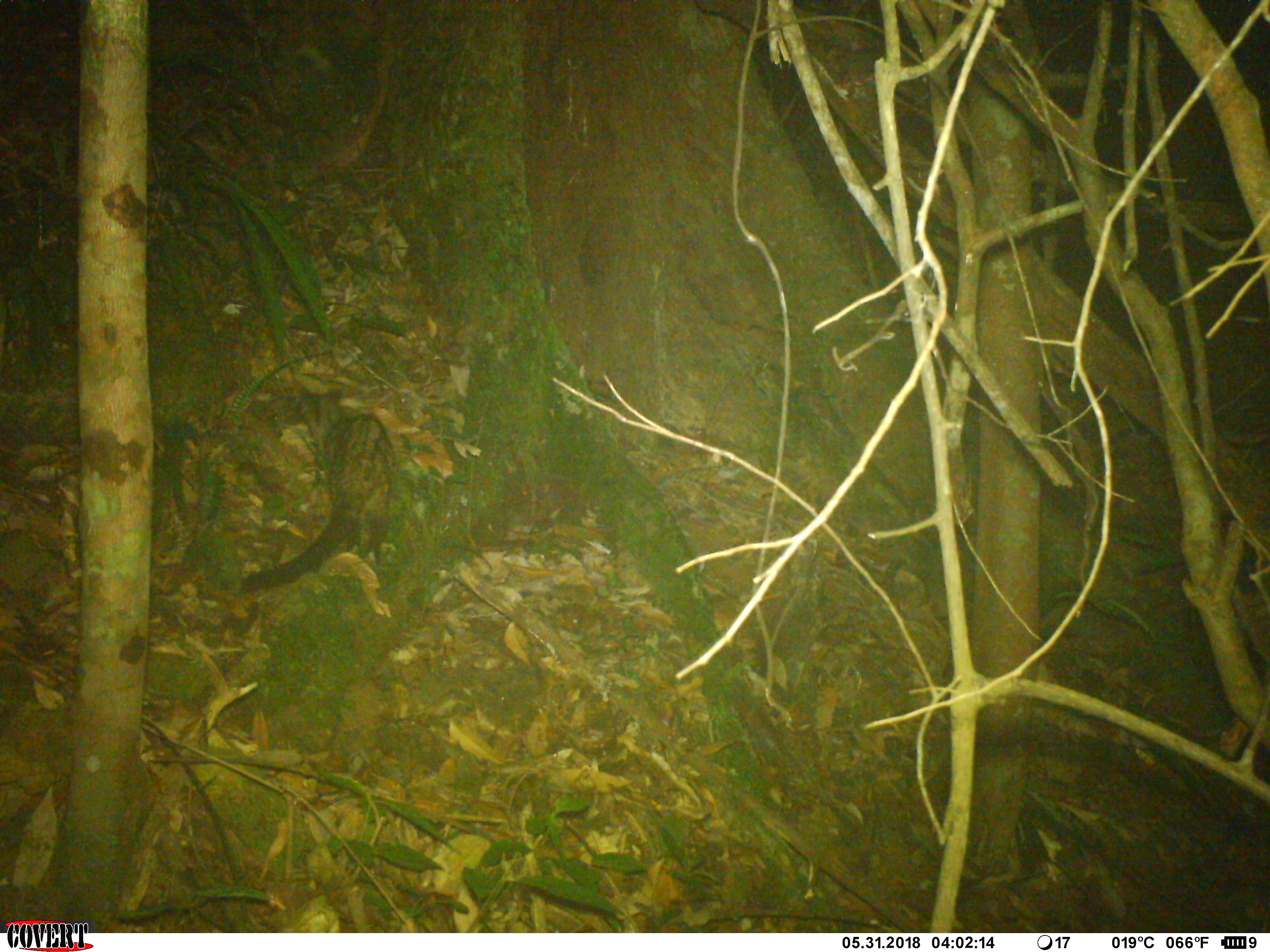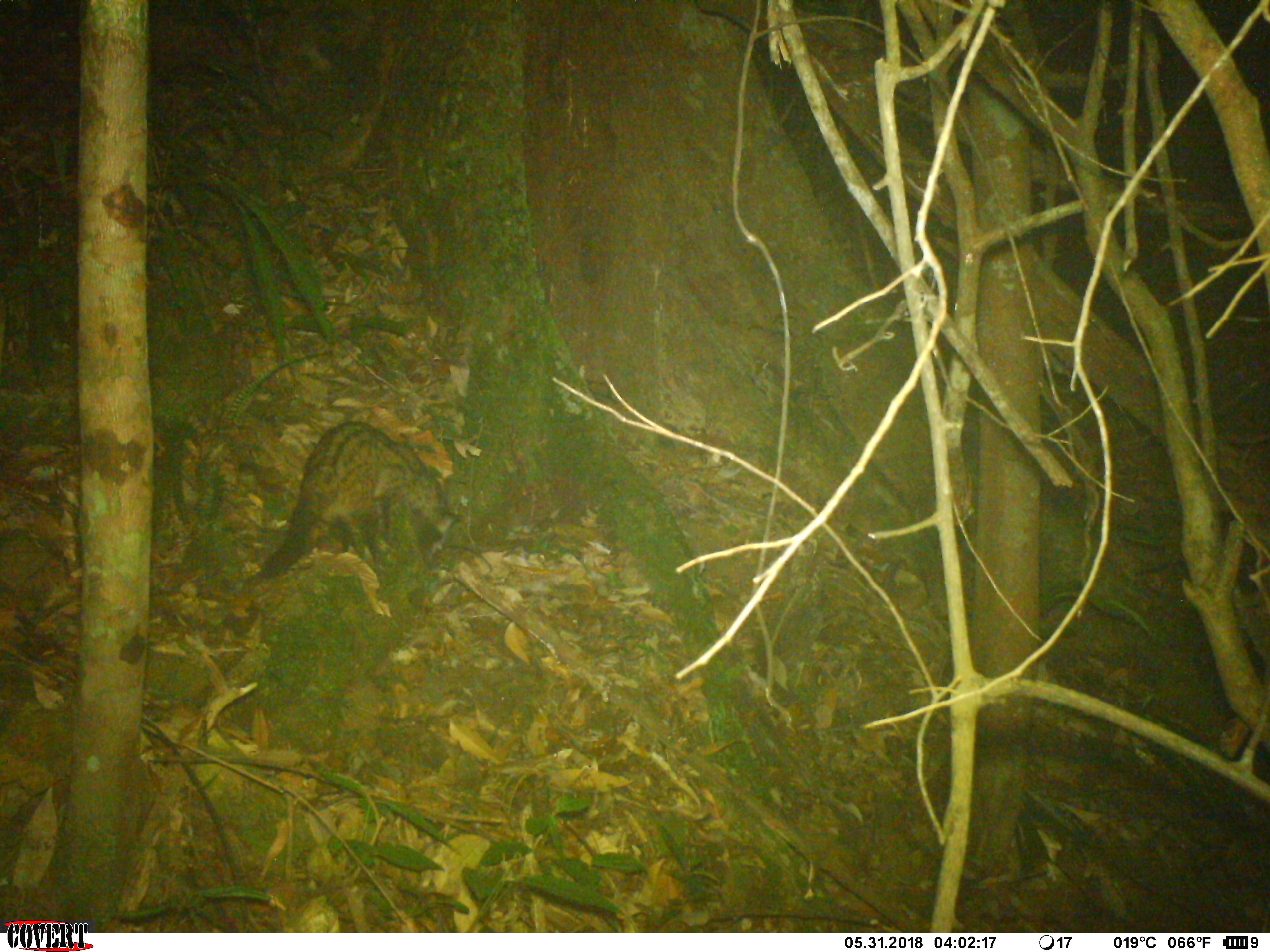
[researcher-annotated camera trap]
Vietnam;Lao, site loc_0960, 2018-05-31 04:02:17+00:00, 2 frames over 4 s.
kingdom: Animalia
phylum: Chordata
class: Mammalia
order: Carnivora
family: Viverridae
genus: Paradoxurus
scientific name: Paradoxurus hermaphroditus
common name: common palm civet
Common palm civet (Paradoxurus hermaphroditus). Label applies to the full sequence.